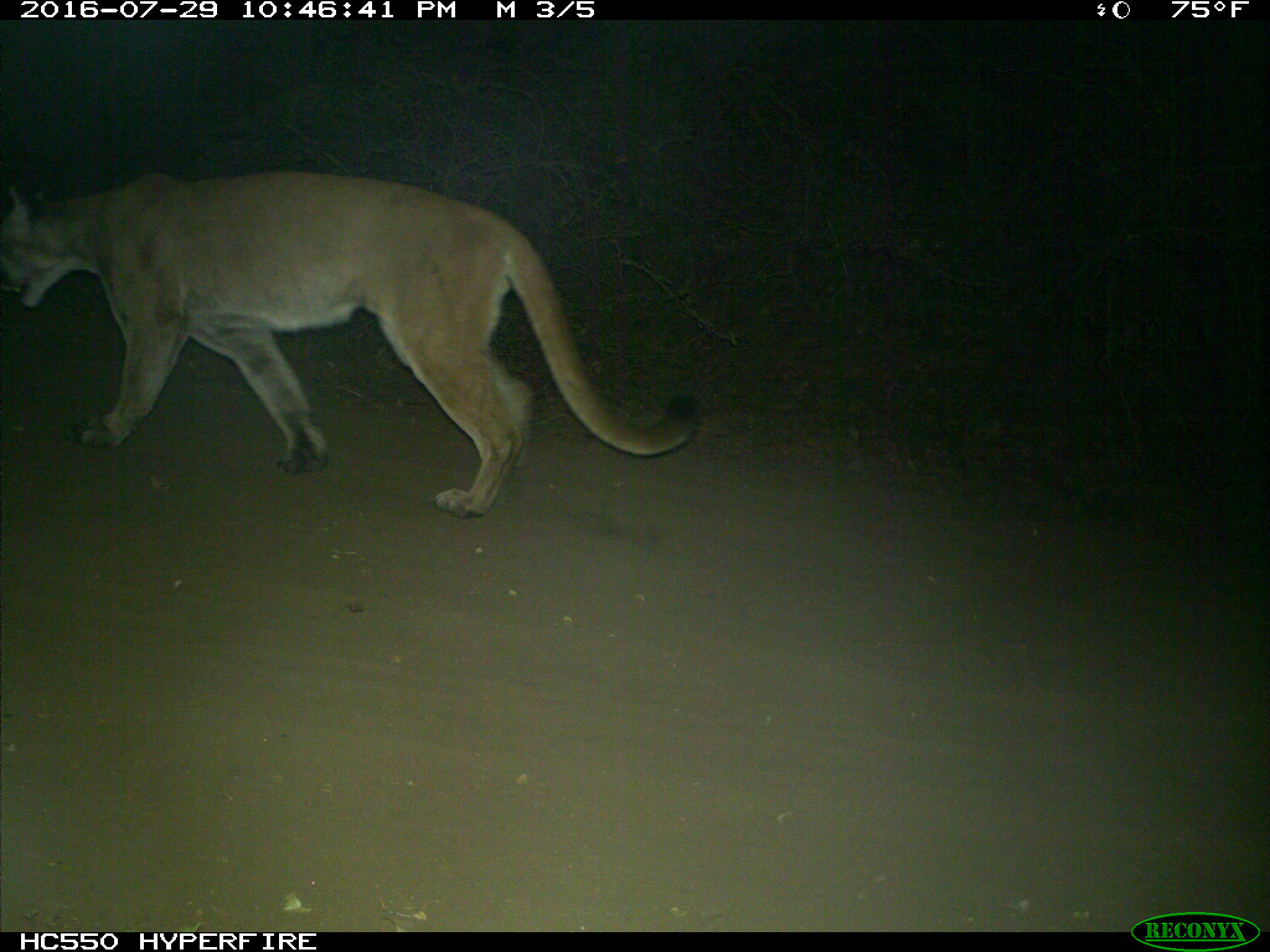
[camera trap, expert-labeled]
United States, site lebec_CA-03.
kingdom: Animalia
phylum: Chordata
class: Mammalia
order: Carnivora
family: Felidae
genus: Puma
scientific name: Puma concolor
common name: mountain lion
Puma concolor (mountain lion).